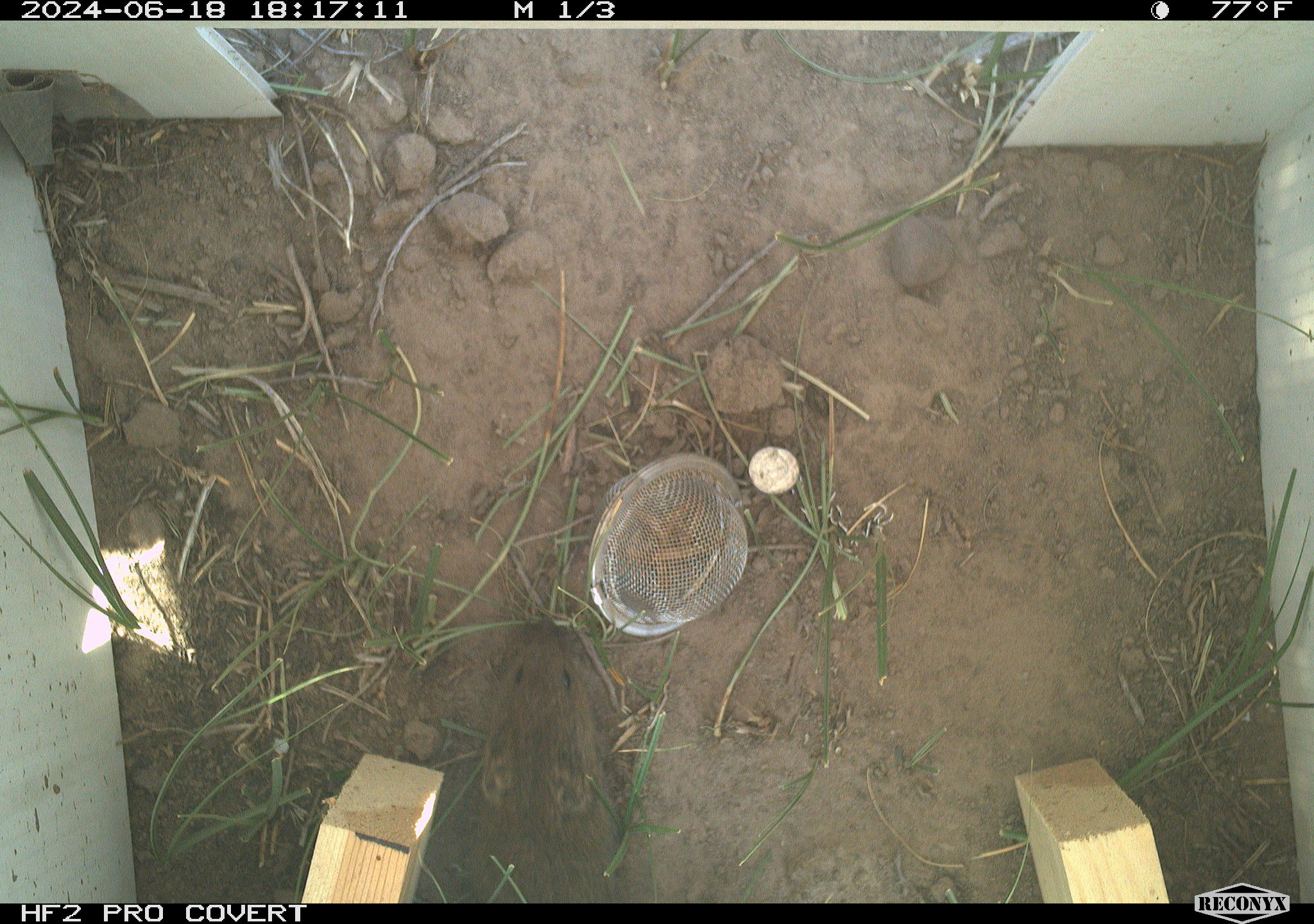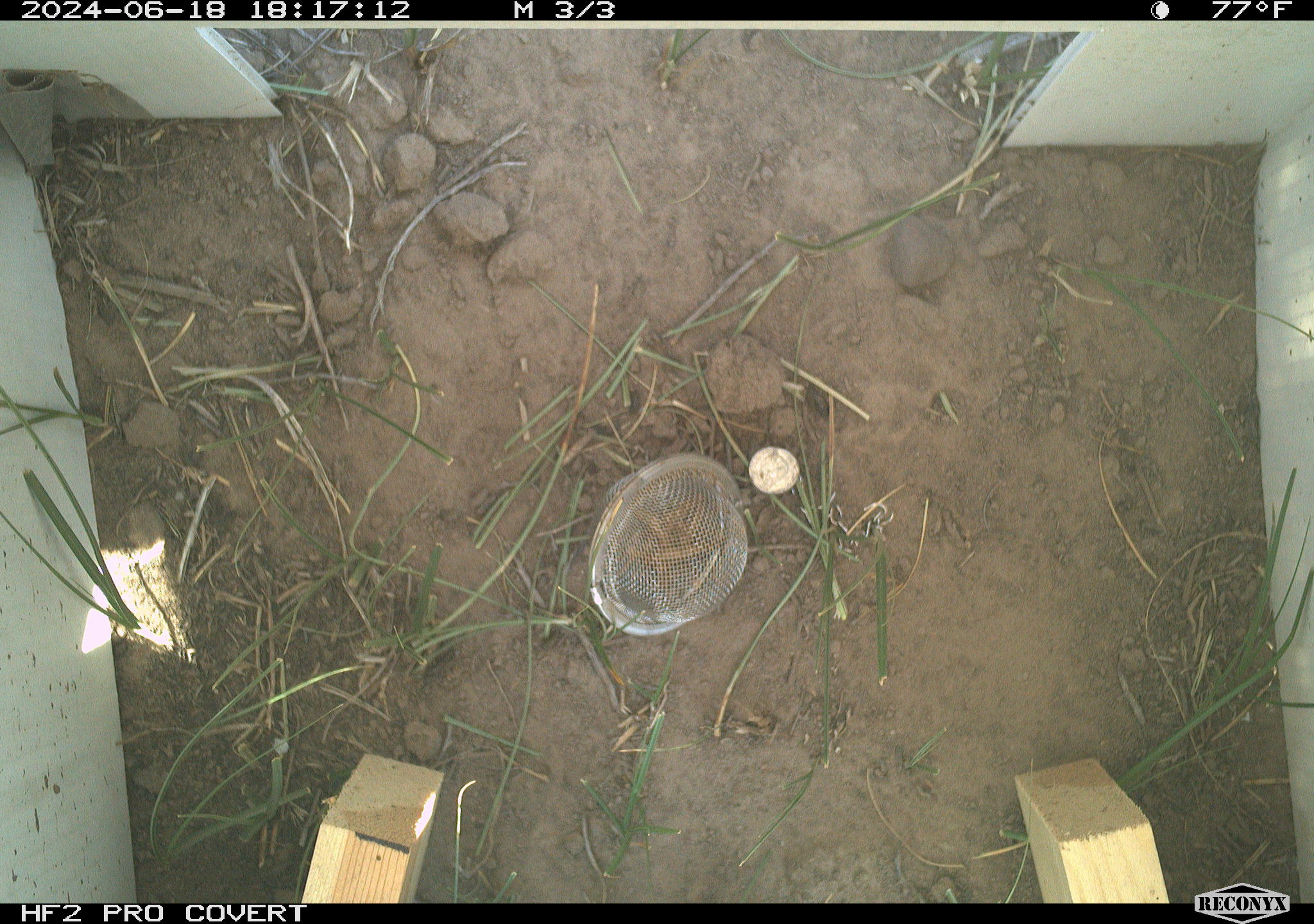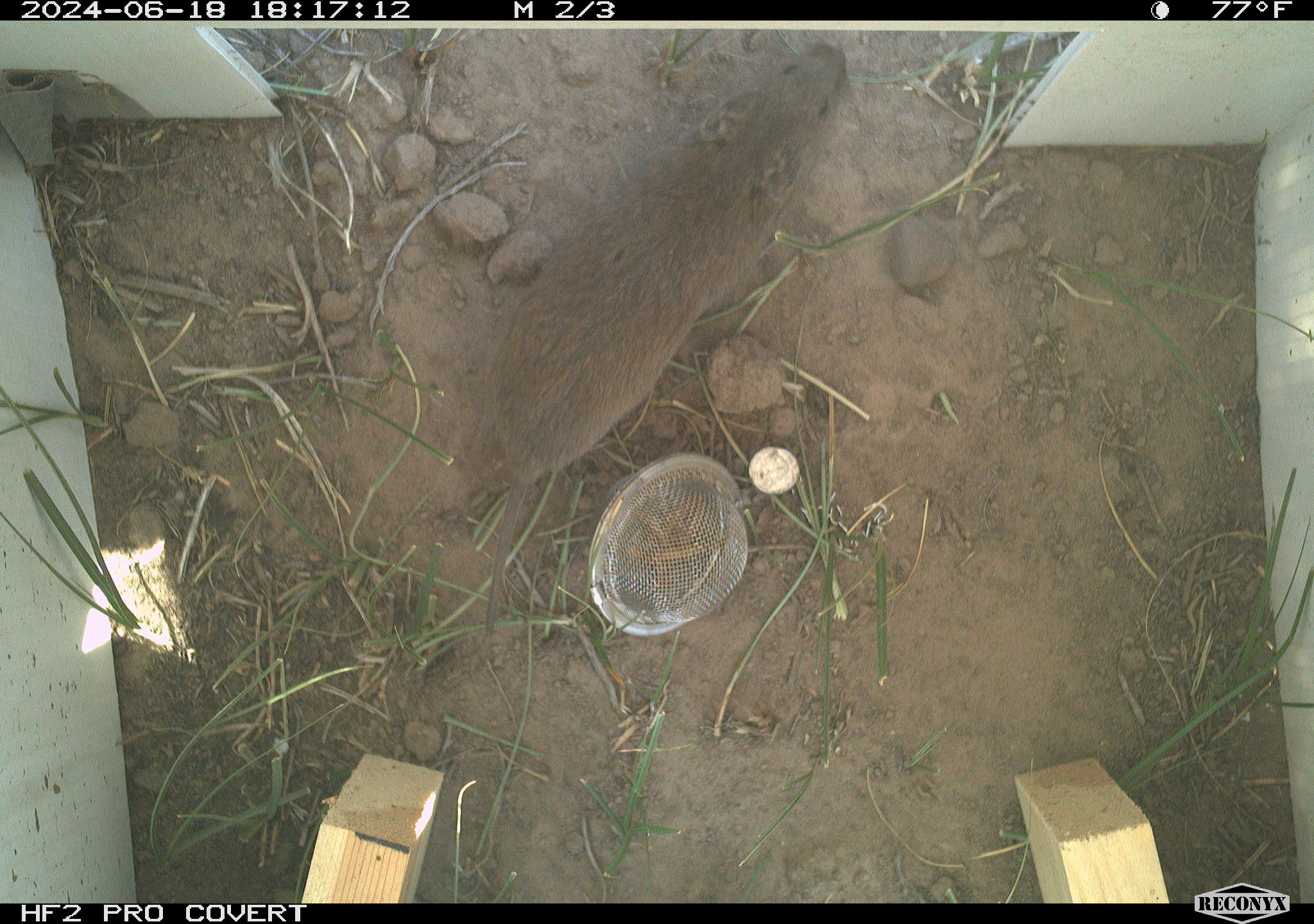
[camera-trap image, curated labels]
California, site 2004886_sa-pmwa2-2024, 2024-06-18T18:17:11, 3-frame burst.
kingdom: Animalia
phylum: Chordata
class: Mammalia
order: Rodentia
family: Cricetidae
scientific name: Arvicolinae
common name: voles, lemmings, and muskrats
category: arvicolinae subfamily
Arvicolinae subfamily (voles, lemmings, and muskrats) (Arvicolinae).